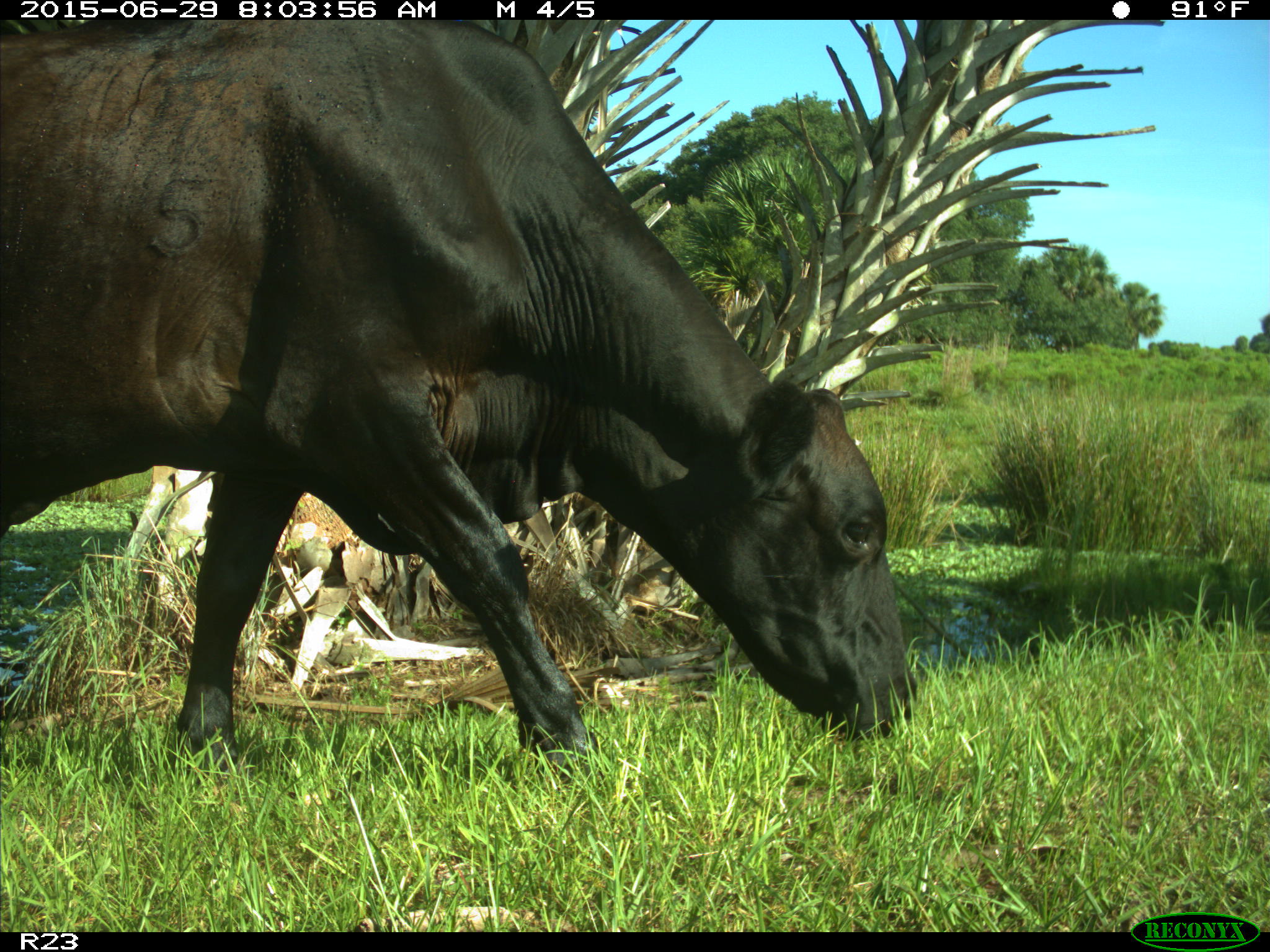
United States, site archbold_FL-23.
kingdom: Animalia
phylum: Chordata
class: Mammalia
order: Artiodactyla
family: Bovidae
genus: Bos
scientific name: Bos taurus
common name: domestic cow